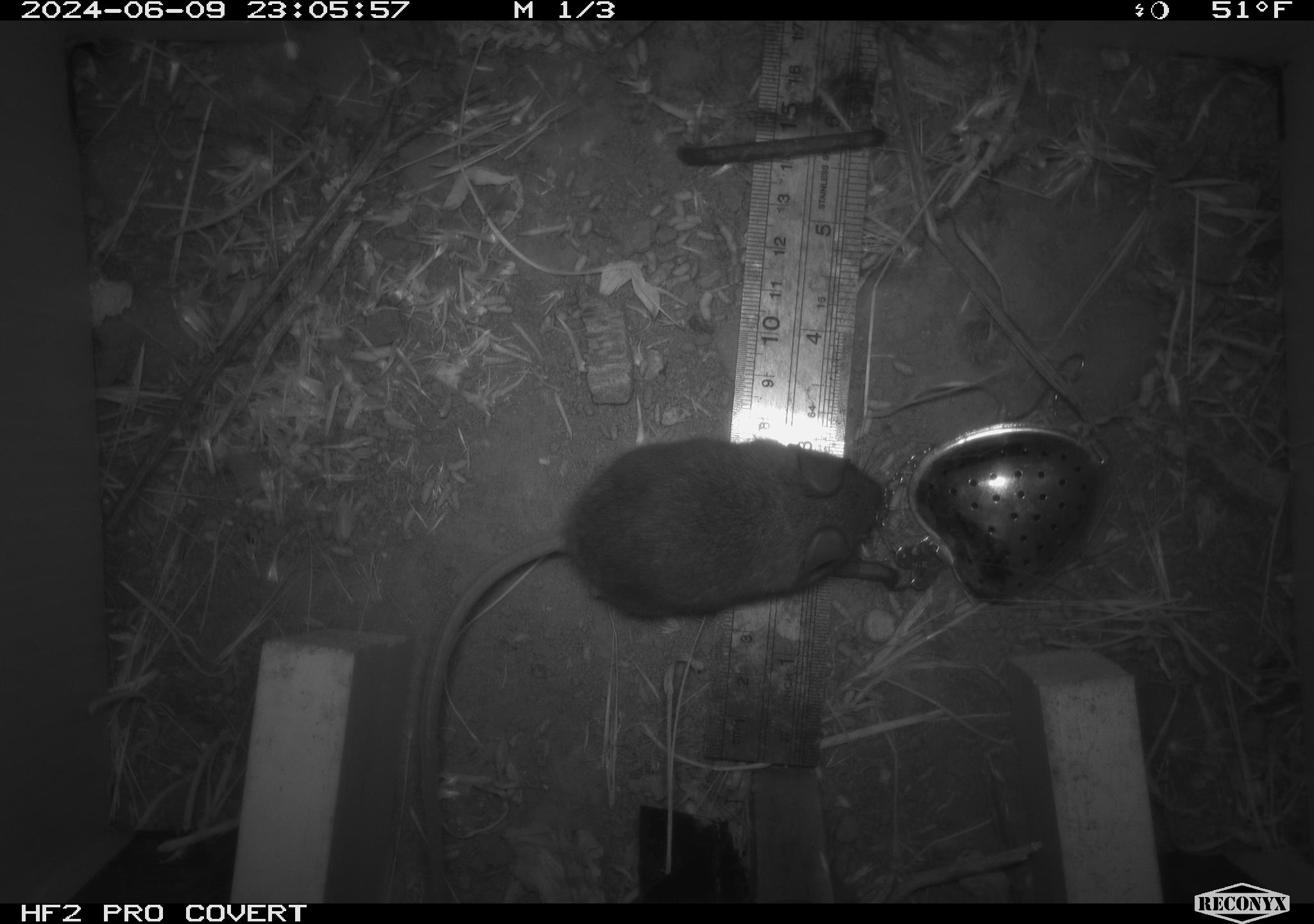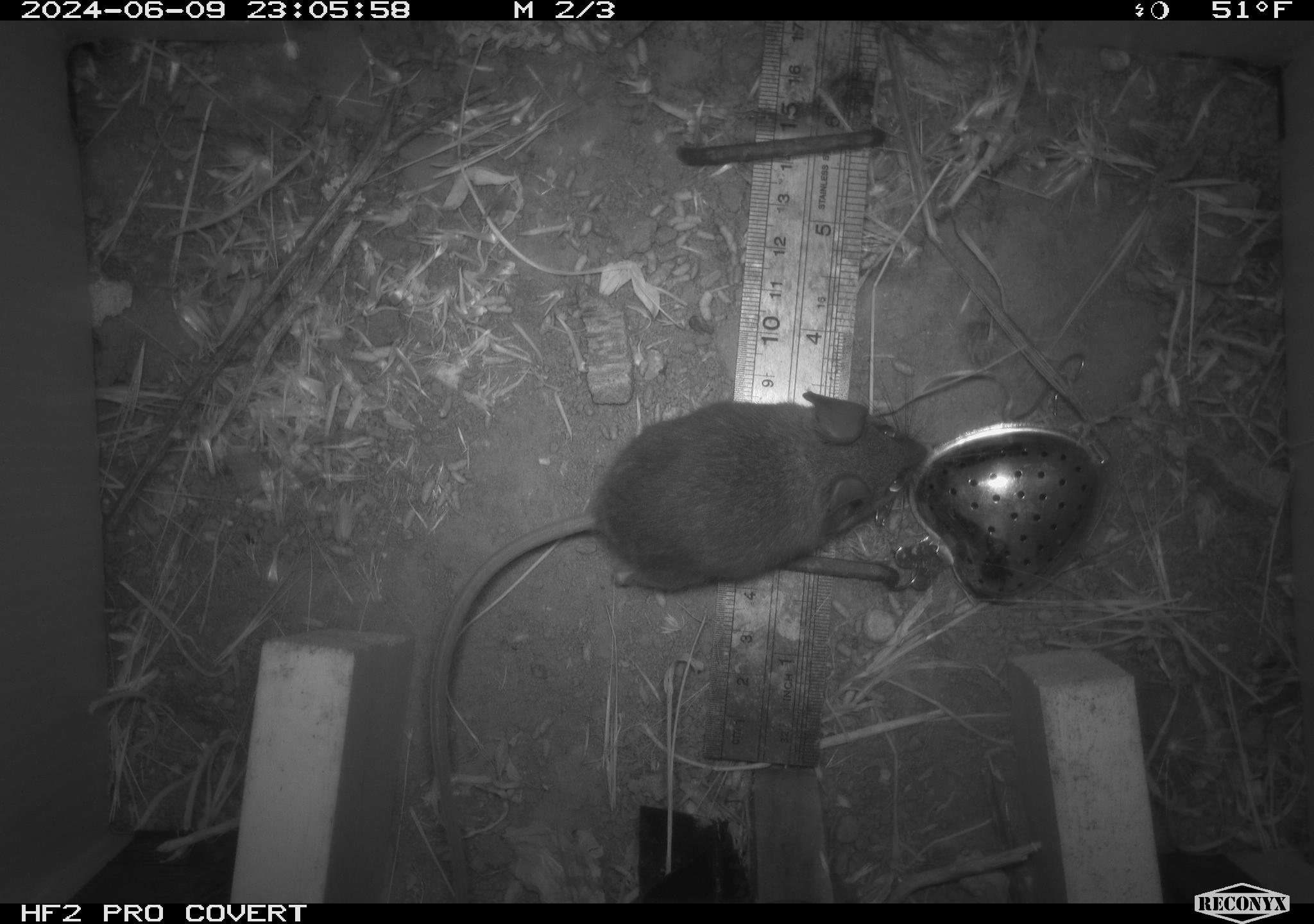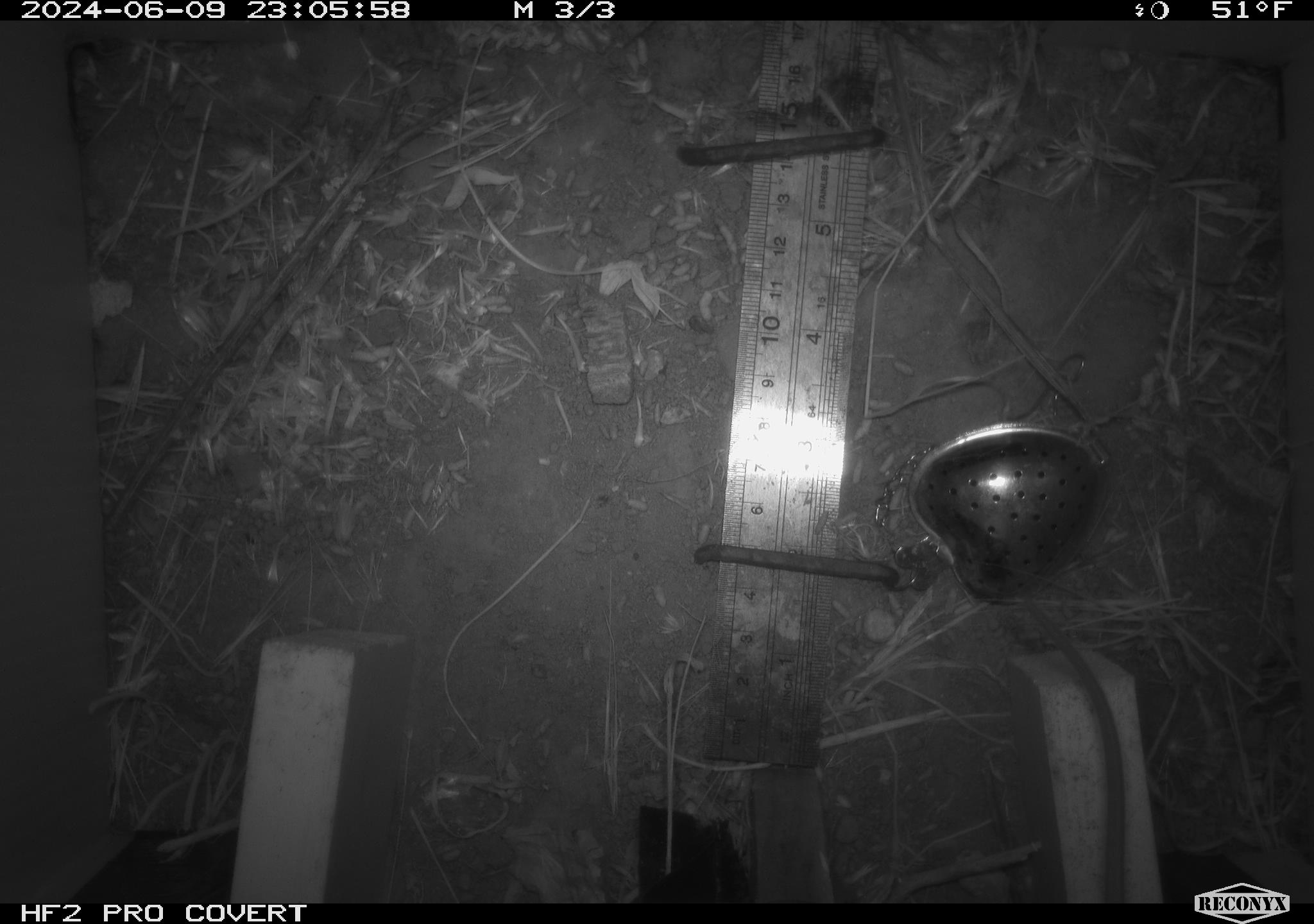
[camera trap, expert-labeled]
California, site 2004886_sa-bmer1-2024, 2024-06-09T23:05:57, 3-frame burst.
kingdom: Animalia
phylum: Chordata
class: Mammalia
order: Rodentia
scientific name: Rodentia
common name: mouse species